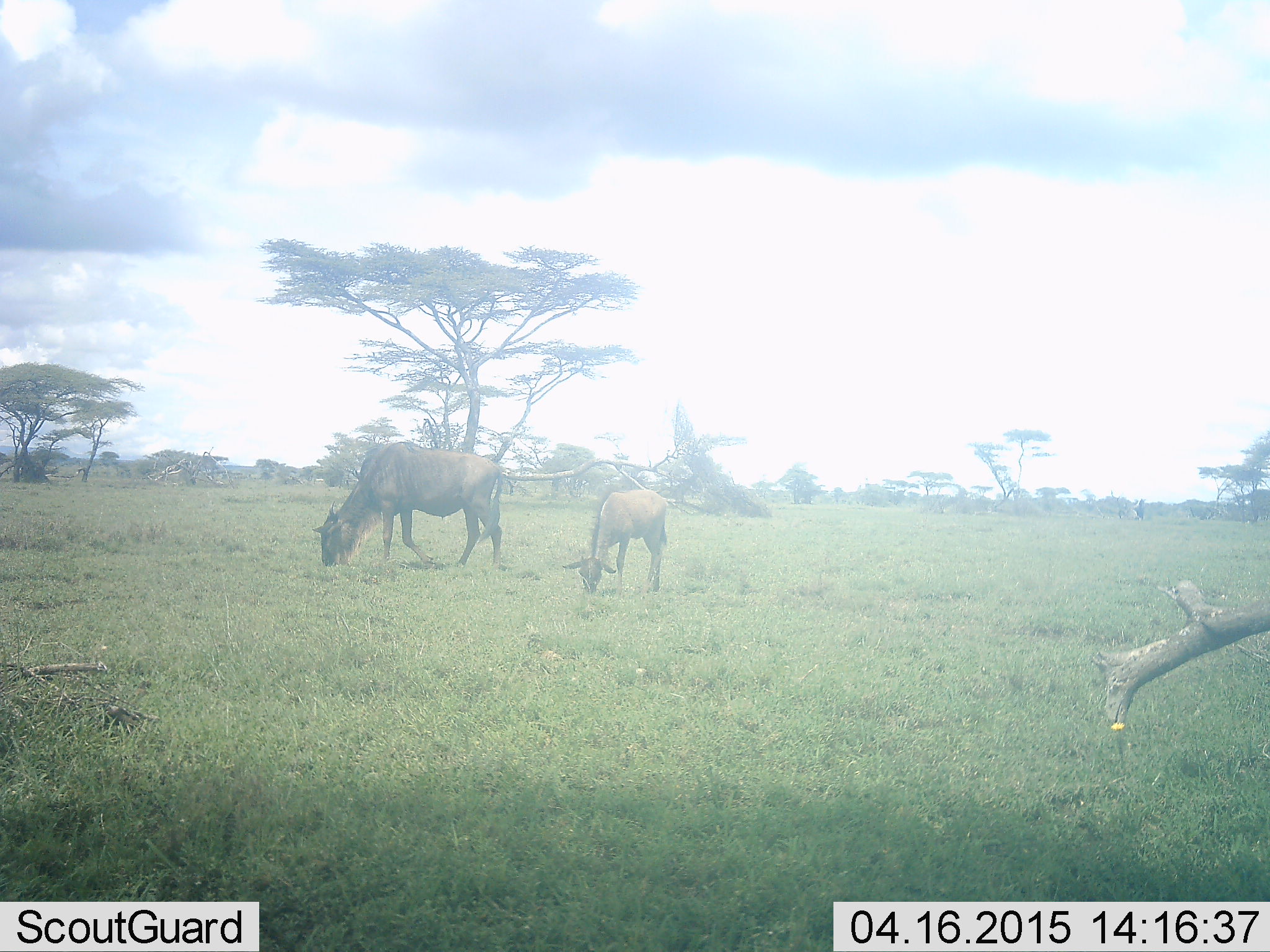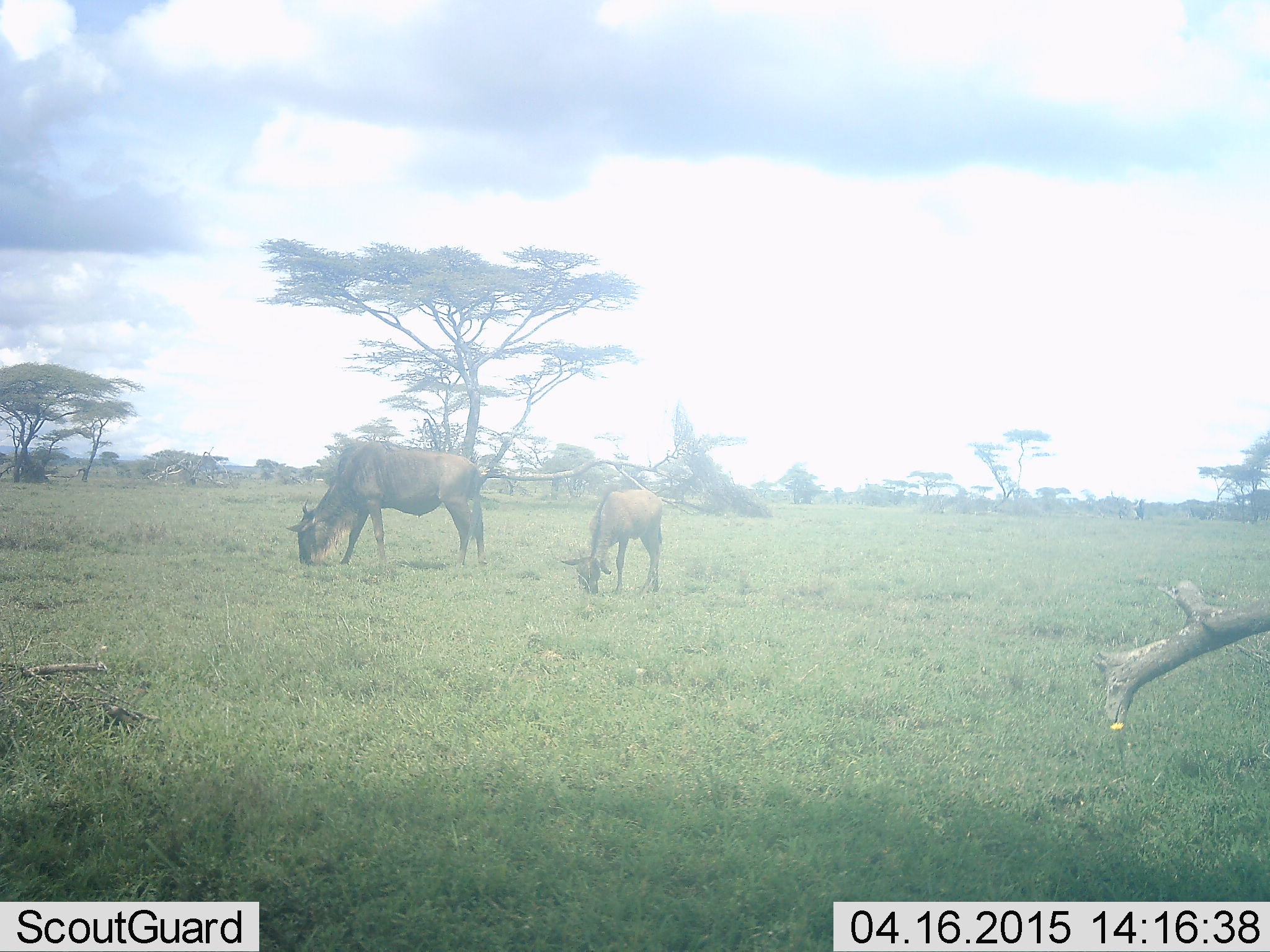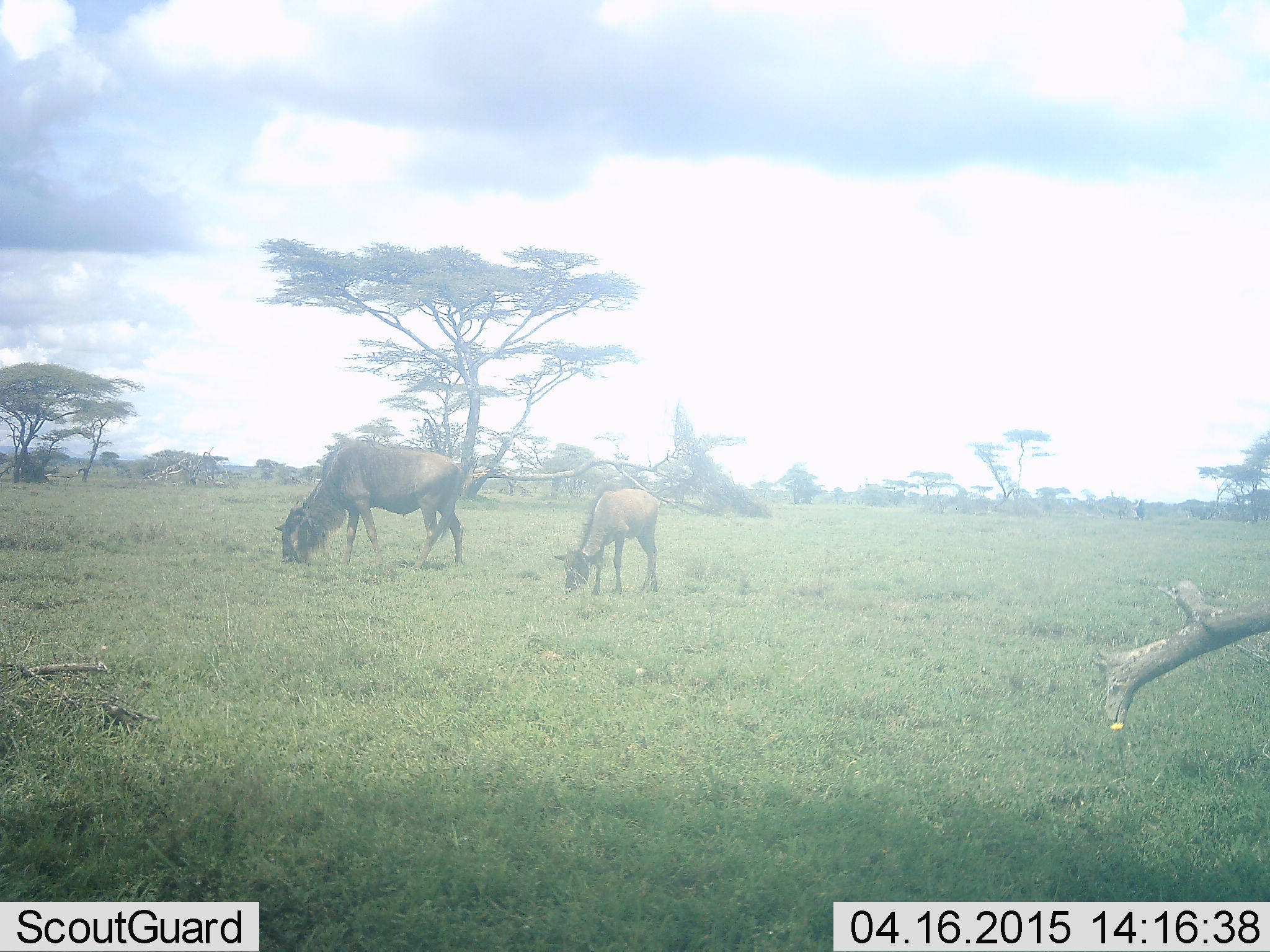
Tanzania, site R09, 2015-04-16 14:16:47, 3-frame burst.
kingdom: Animalia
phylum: Chordata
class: Mammalia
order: Artiodactyla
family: Bovidae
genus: Connochaetes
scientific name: Connochaetes taurinus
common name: blue wildebeest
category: wildebeest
Wildebeest (blue wildebeest) (Connochaetes taurinus), count 2. Behavior (volunteer vote fractions): standing 20%, resting 0%, moving 20%, interacting 0%. Young present (vote fraction): 100%. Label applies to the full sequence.